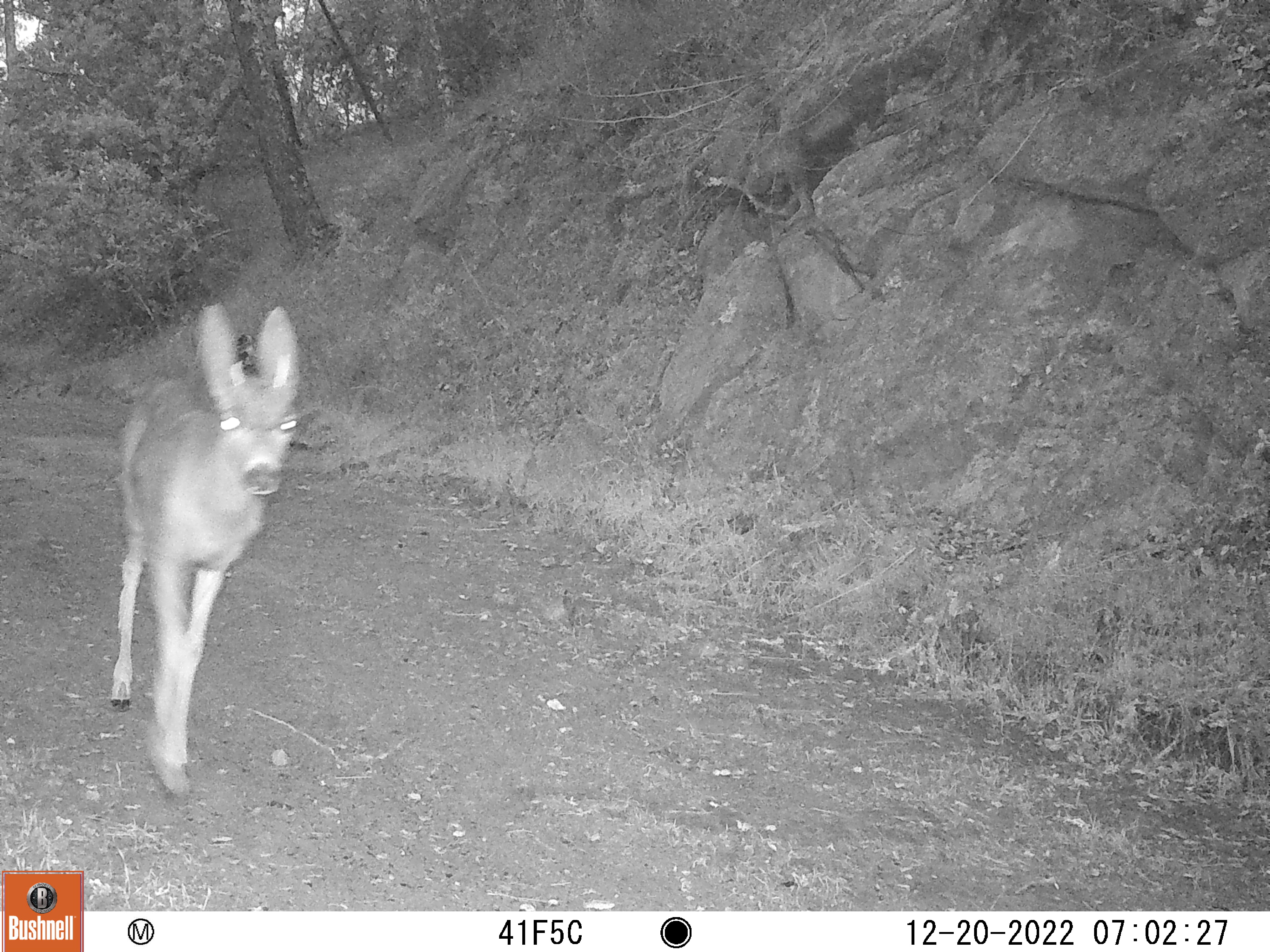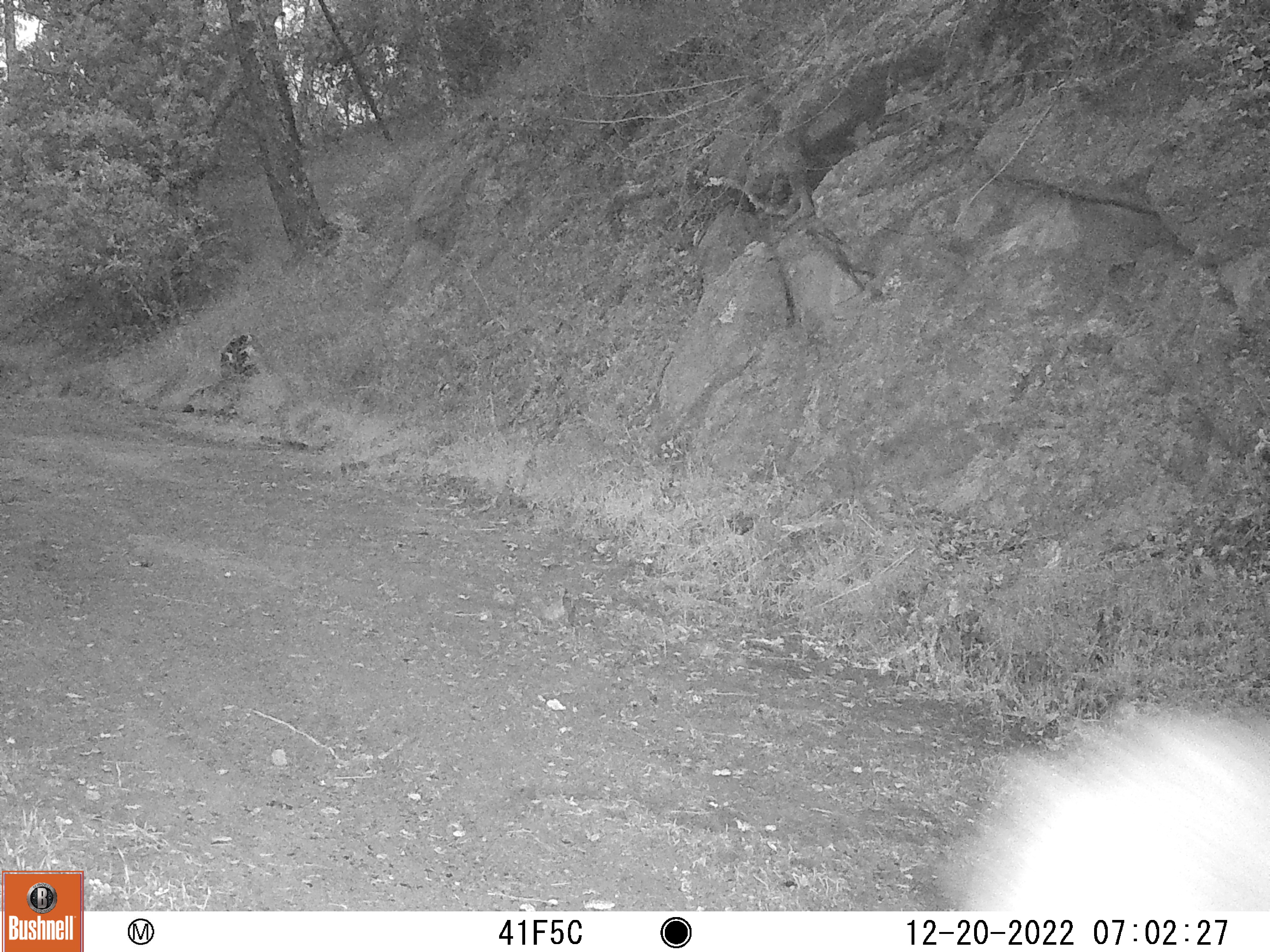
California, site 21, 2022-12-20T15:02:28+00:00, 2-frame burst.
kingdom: Animalia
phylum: Chordata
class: Mammalia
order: Artiodactyla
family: Cervidae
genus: Odocoileus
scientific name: Odocoileus hemionus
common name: mule deer